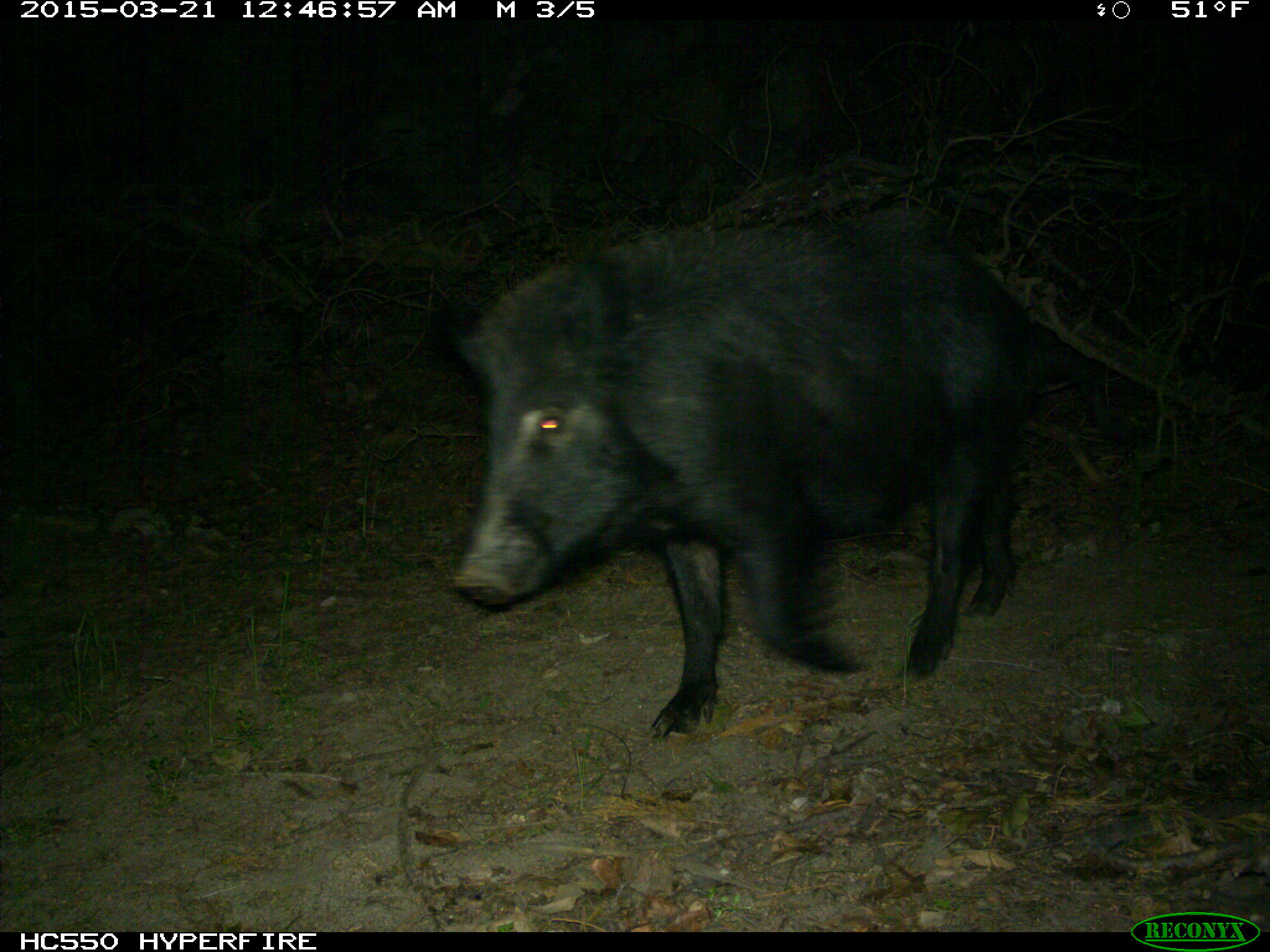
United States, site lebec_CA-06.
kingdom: Animalia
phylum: Chordata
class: Mammalia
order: Artiodactyla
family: Suidae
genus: Sus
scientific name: Sus scrofa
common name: wild boar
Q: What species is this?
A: Sus scrofa (wild boar).